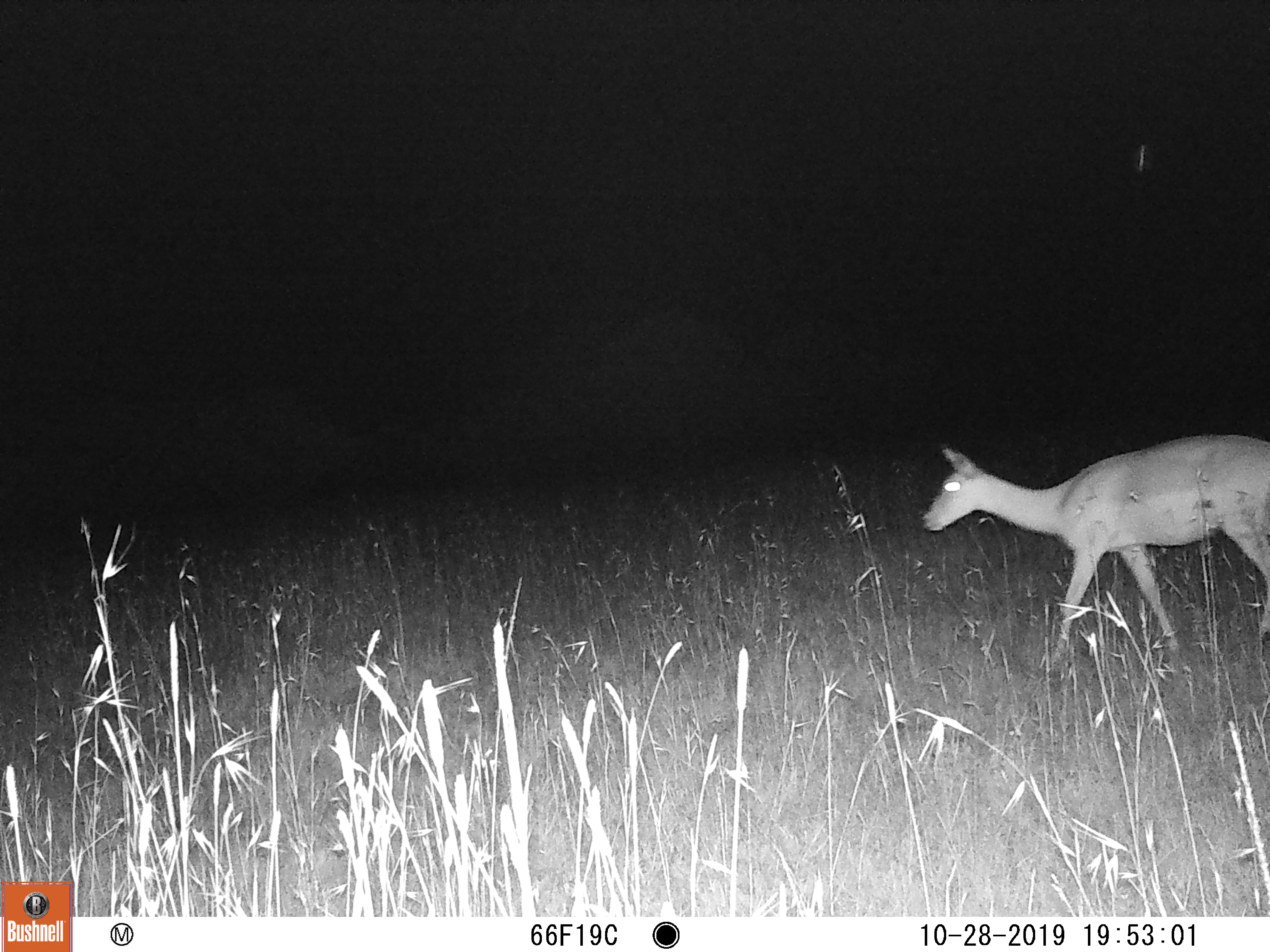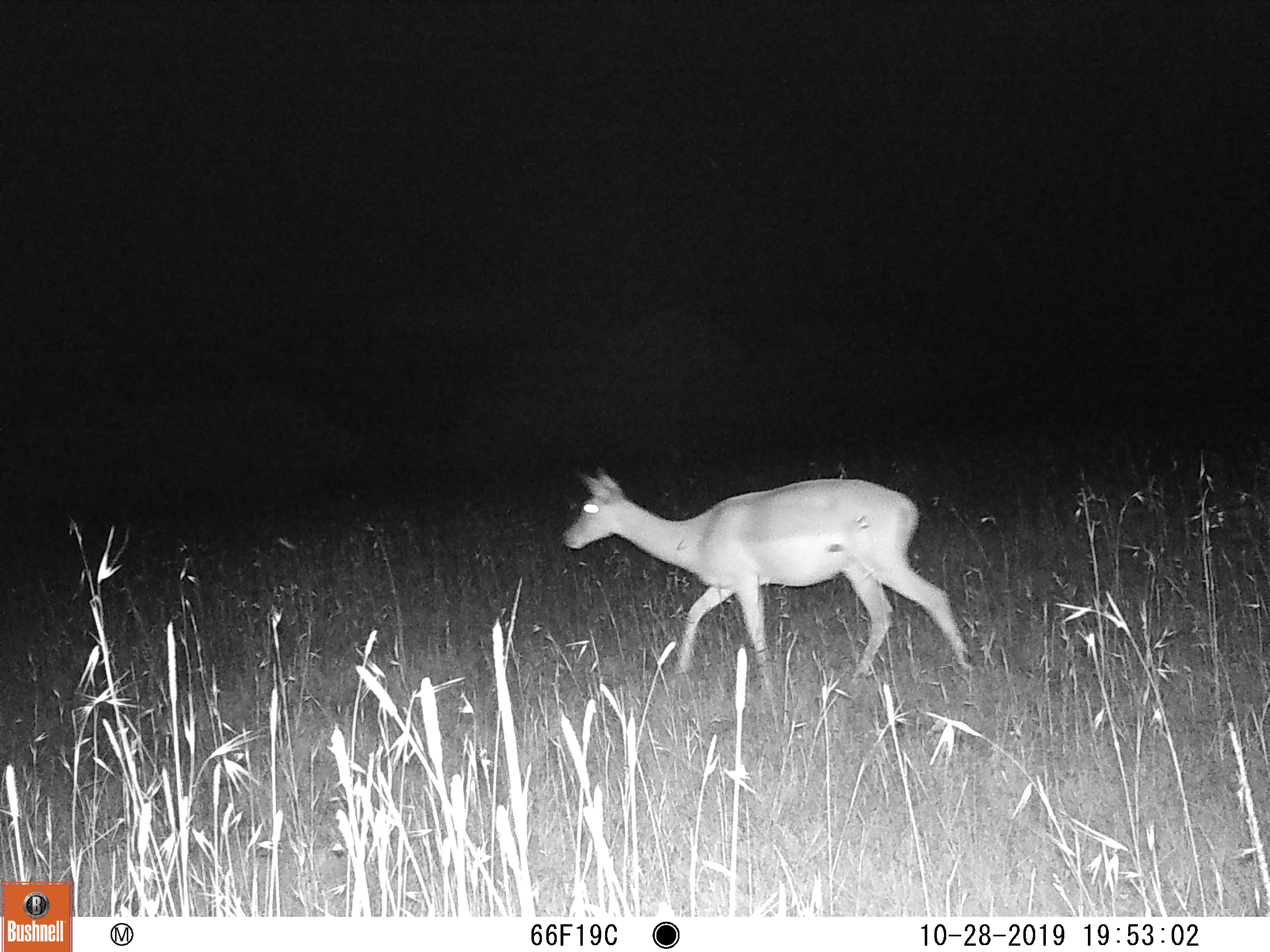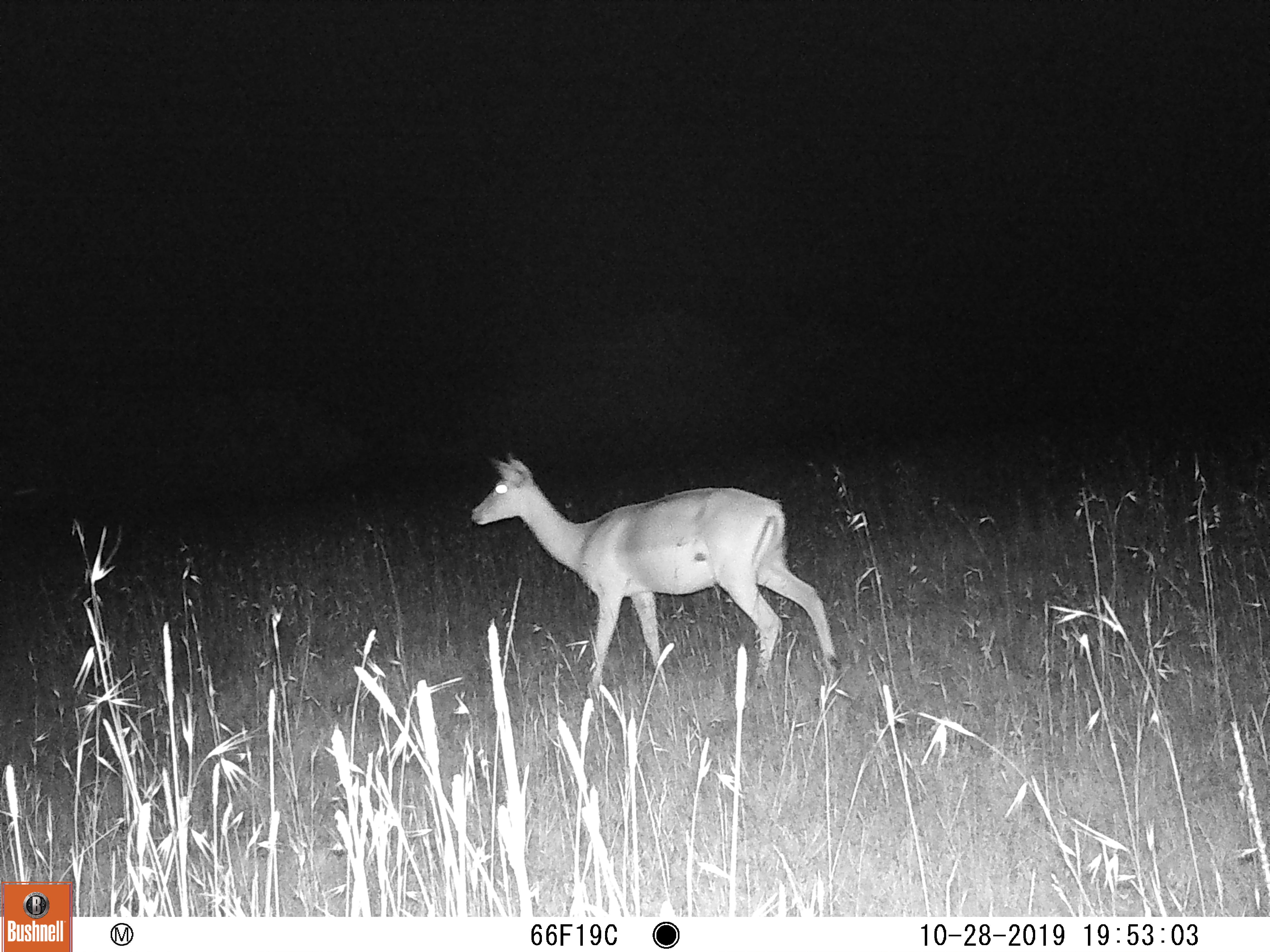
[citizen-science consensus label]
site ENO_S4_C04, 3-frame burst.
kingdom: Animalia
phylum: Chordata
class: Mammalia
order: Artiodactyla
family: Bovidae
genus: Aepyceros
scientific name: Aepyceros melampus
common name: impala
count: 1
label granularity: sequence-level